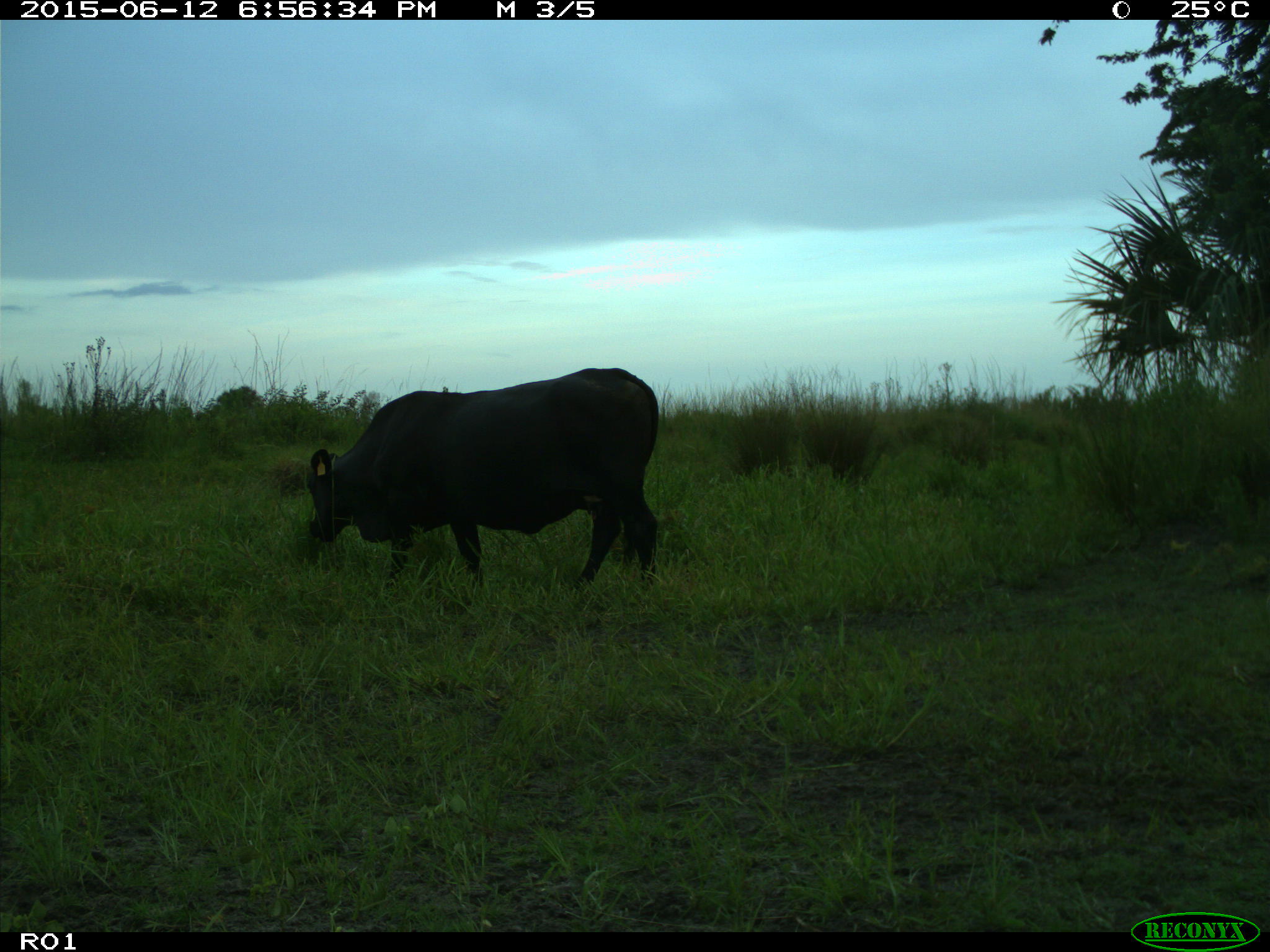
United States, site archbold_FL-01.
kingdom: Animalia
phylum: Chordata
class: Mammalia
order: Artiodactyla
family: Bovidae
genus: Bos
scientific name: Bos taurus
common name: domestic cow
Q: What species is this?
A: Bos taurus (domestic cow).